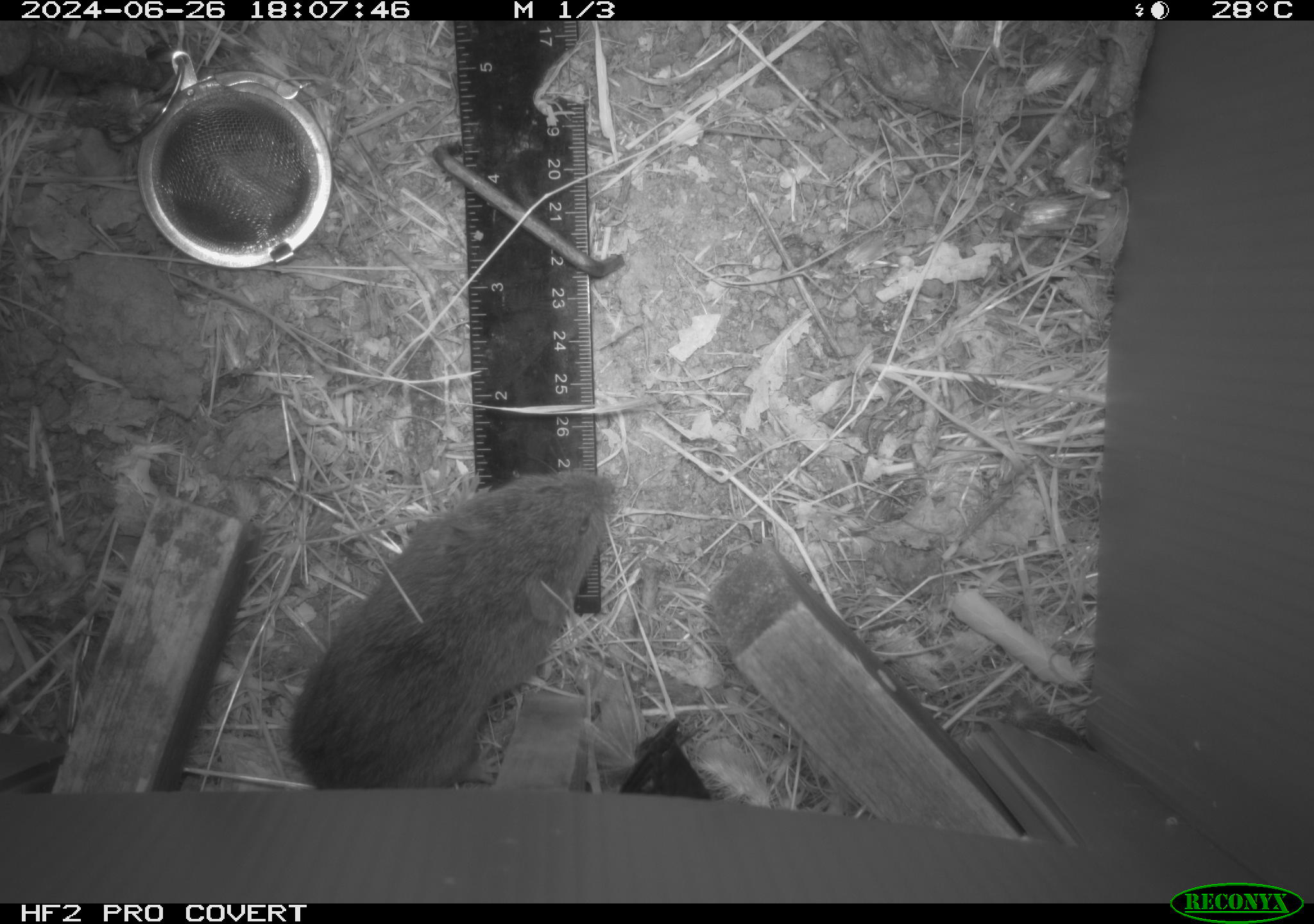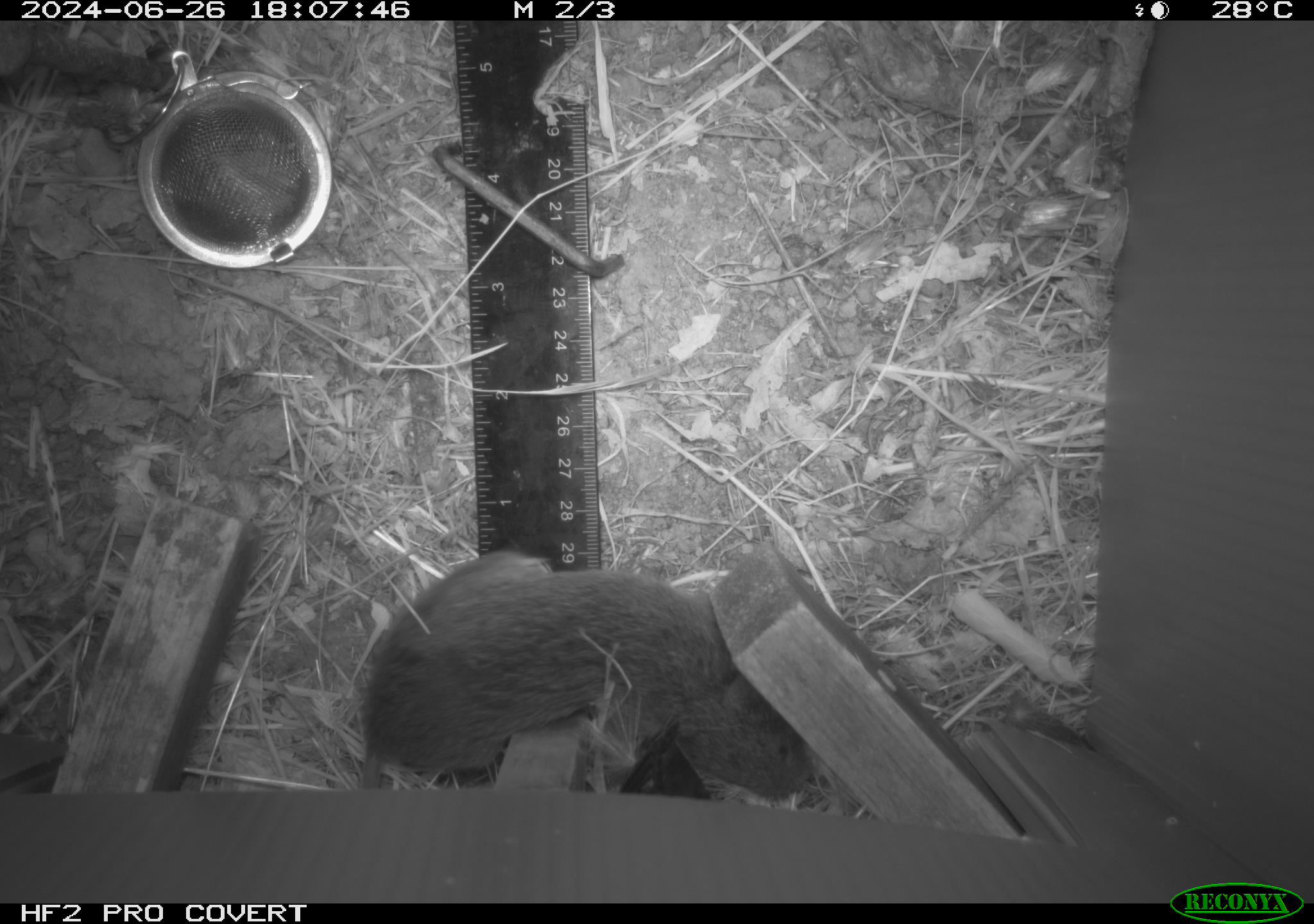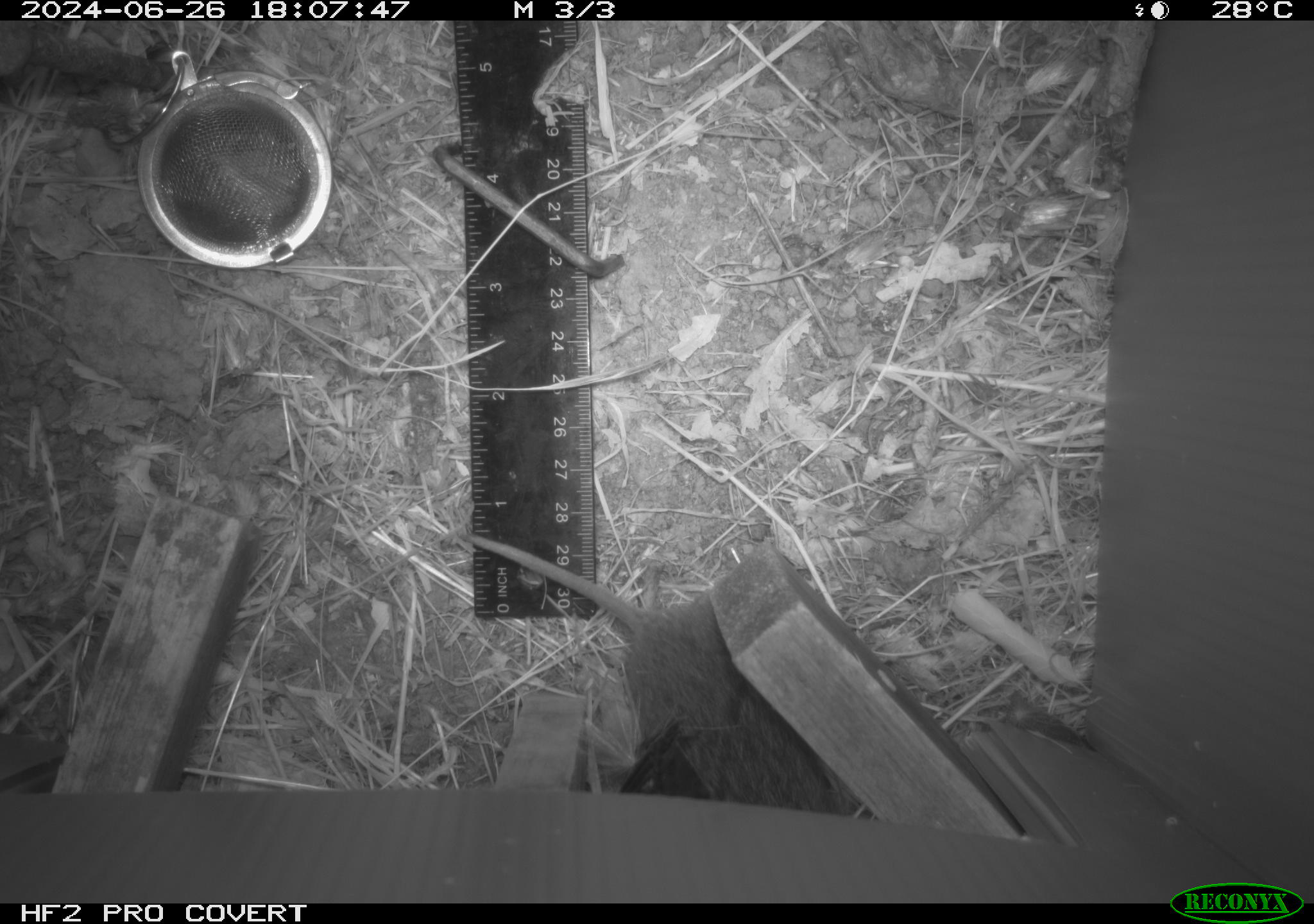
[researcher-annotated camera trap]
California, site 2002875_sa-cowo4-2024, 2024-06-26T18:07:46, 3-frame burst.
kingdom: Animalia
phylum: Chordata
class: Mammalia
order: Rodentia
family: Cricetidae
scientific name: Arvicolinae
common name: voles, lemmings, and muskrats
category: arvicolinae subfamily